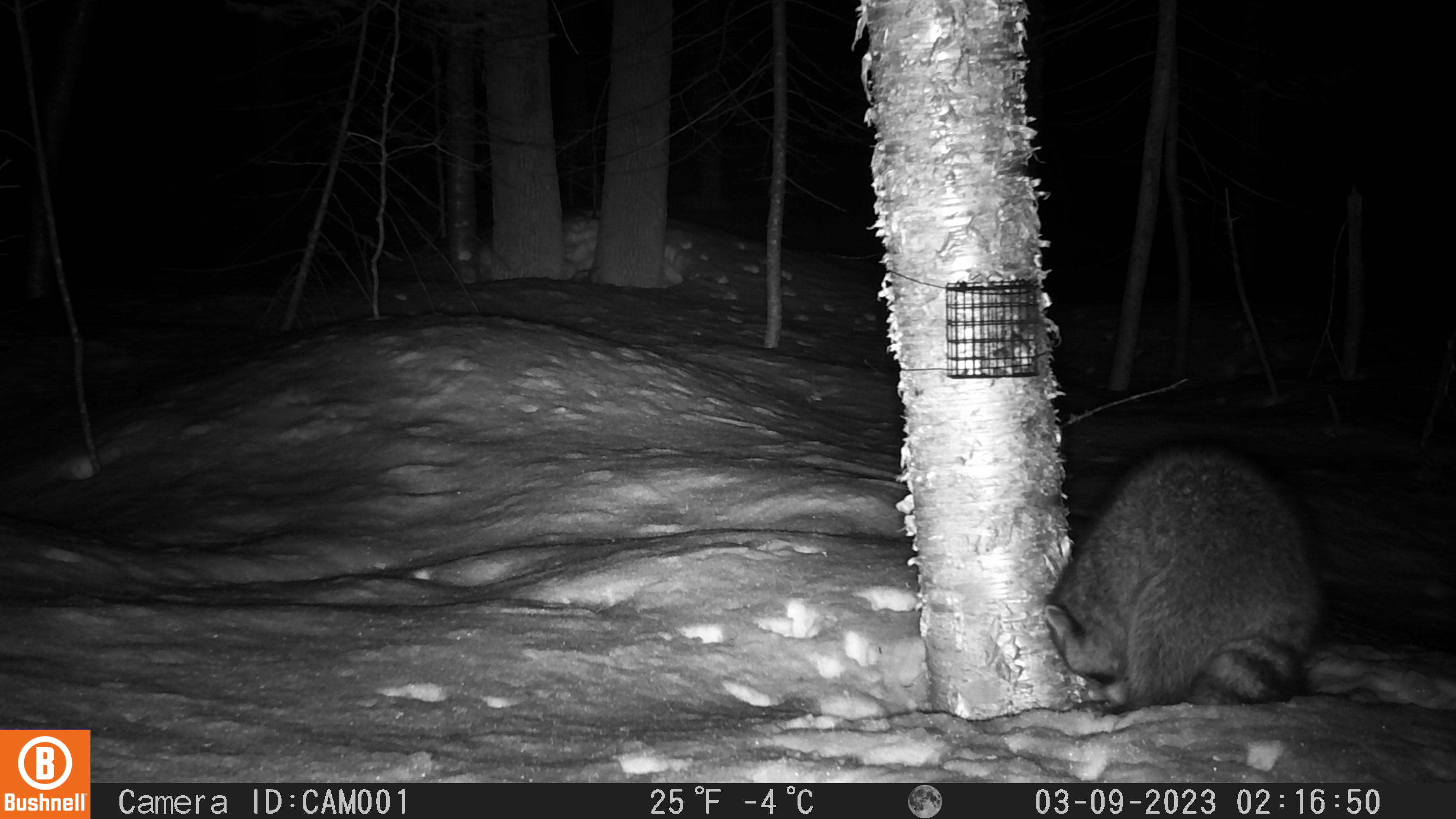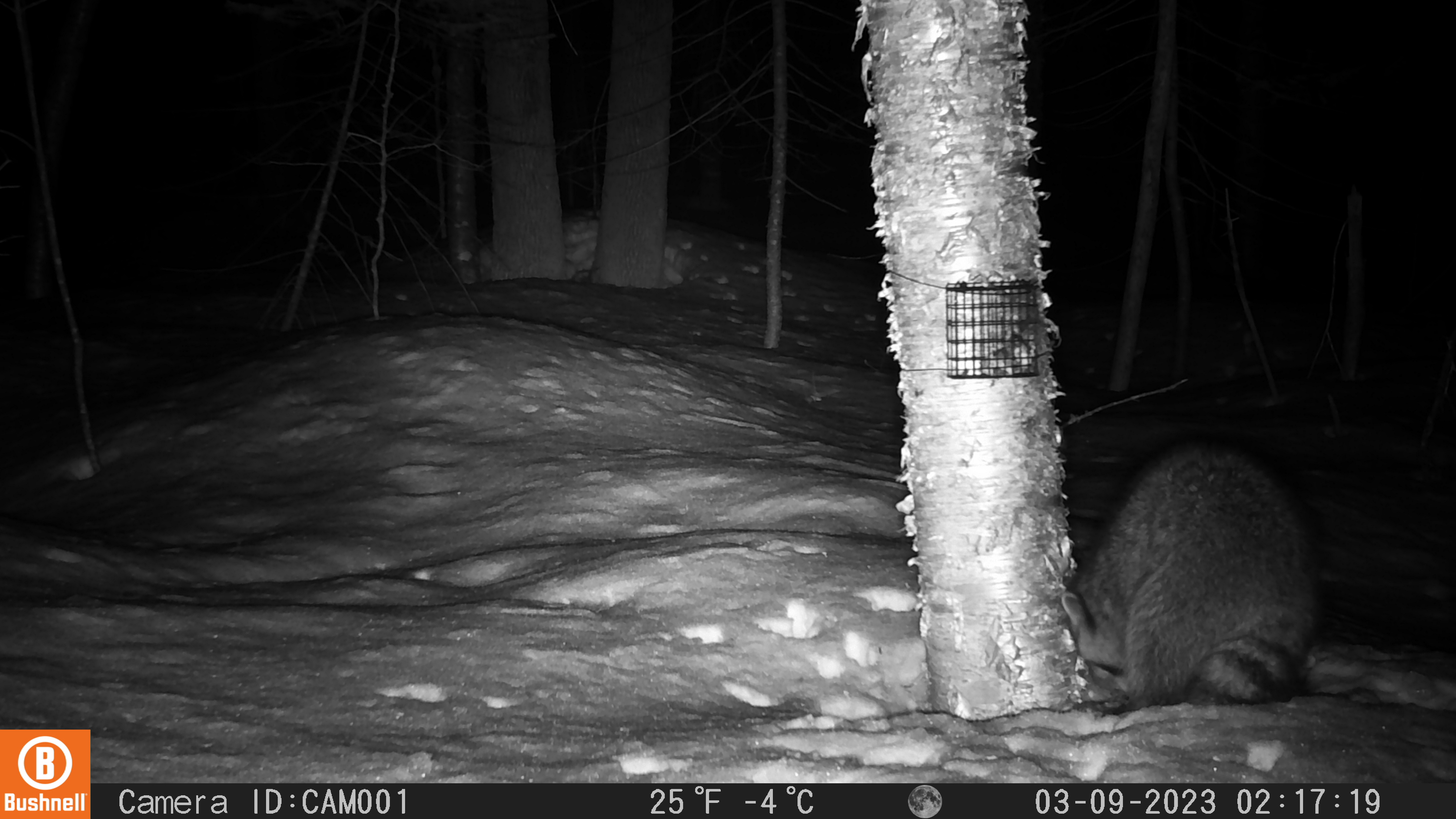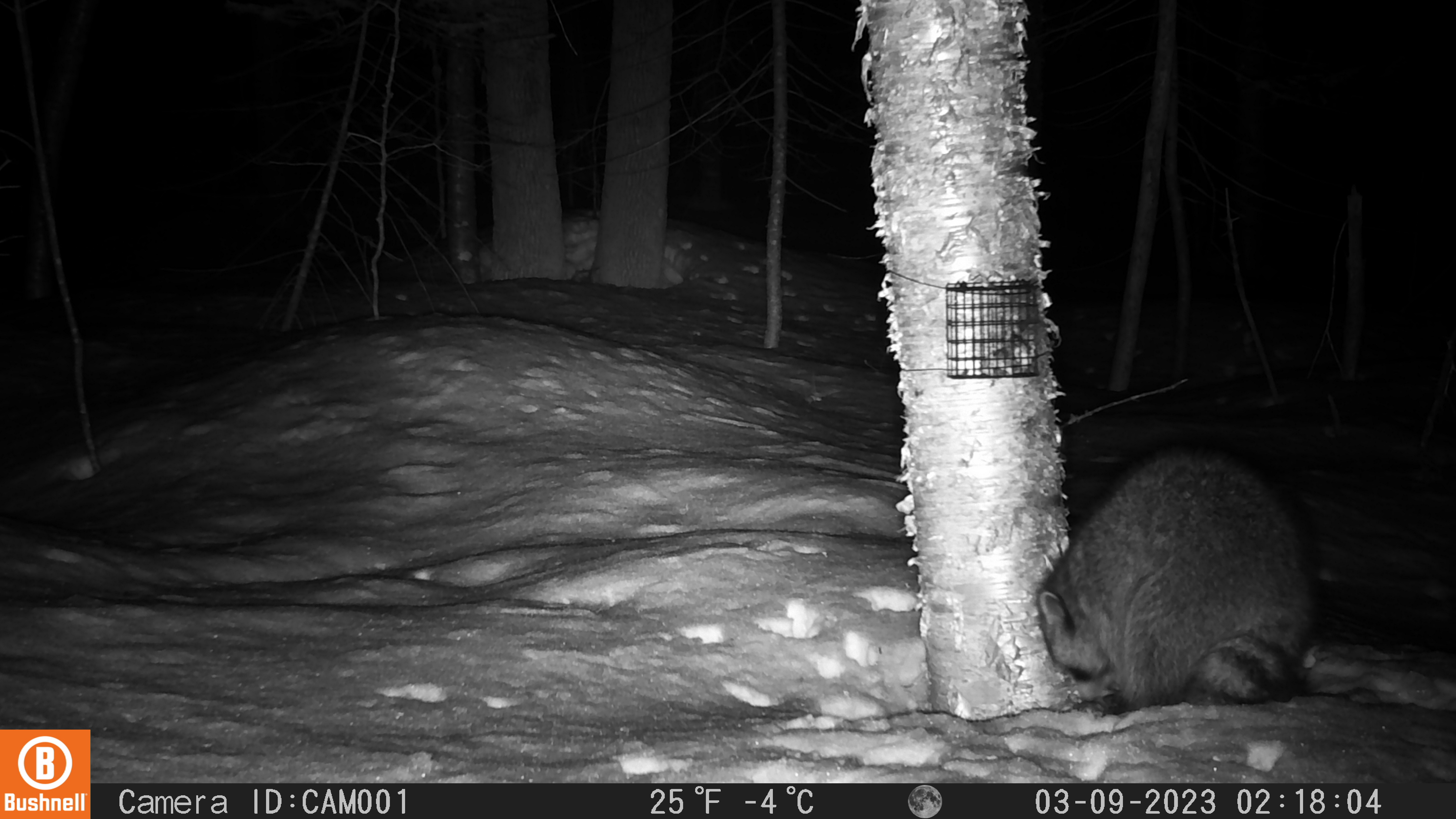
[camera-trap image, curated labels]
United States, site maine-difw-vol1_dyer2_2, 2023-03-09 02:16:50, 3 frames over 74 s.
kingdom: Animalia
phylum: Chordata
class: Mammalia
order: Carnivora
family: Procyonidae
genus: Procyon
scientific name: Procyon lotor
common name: raccoon